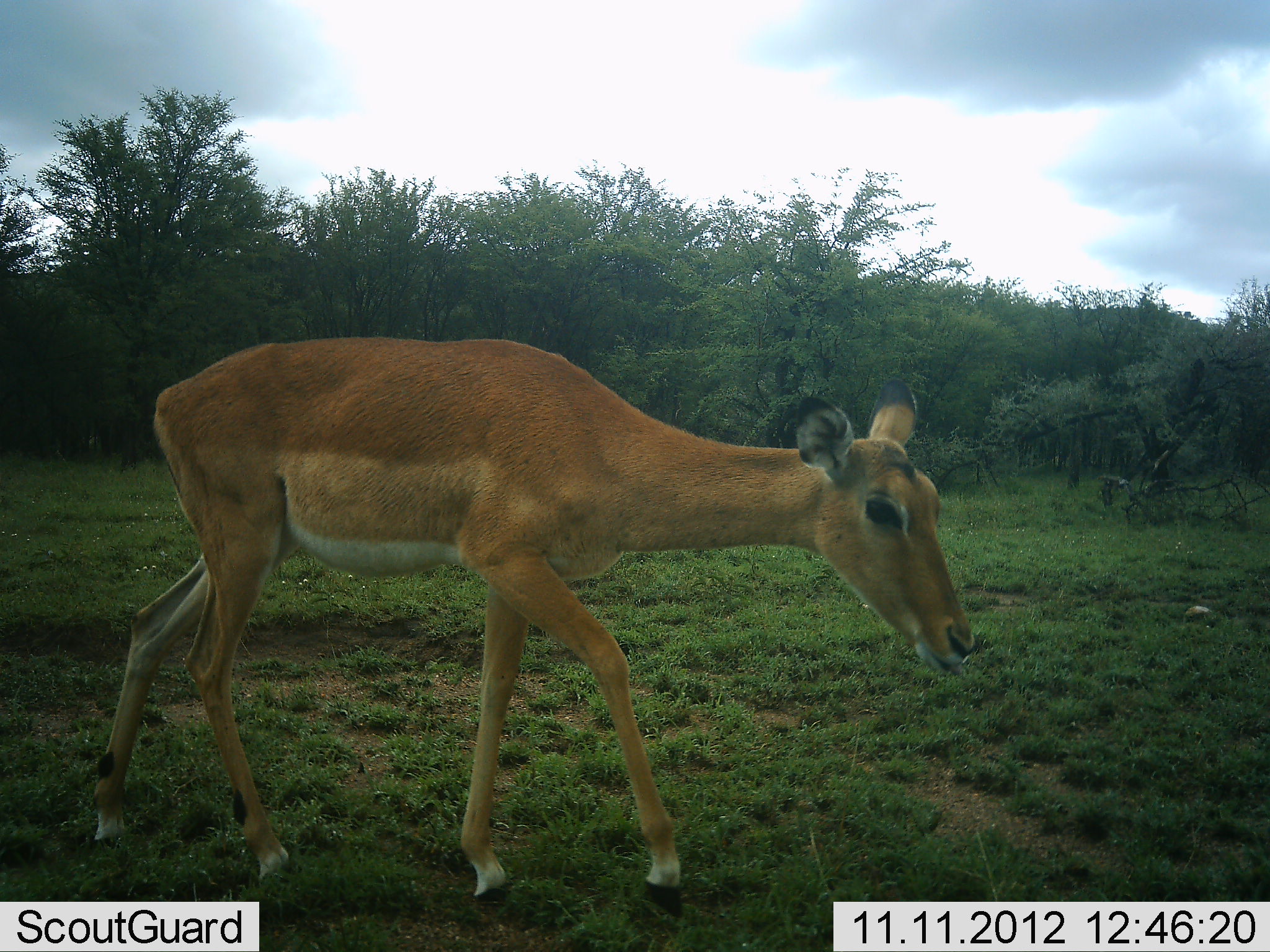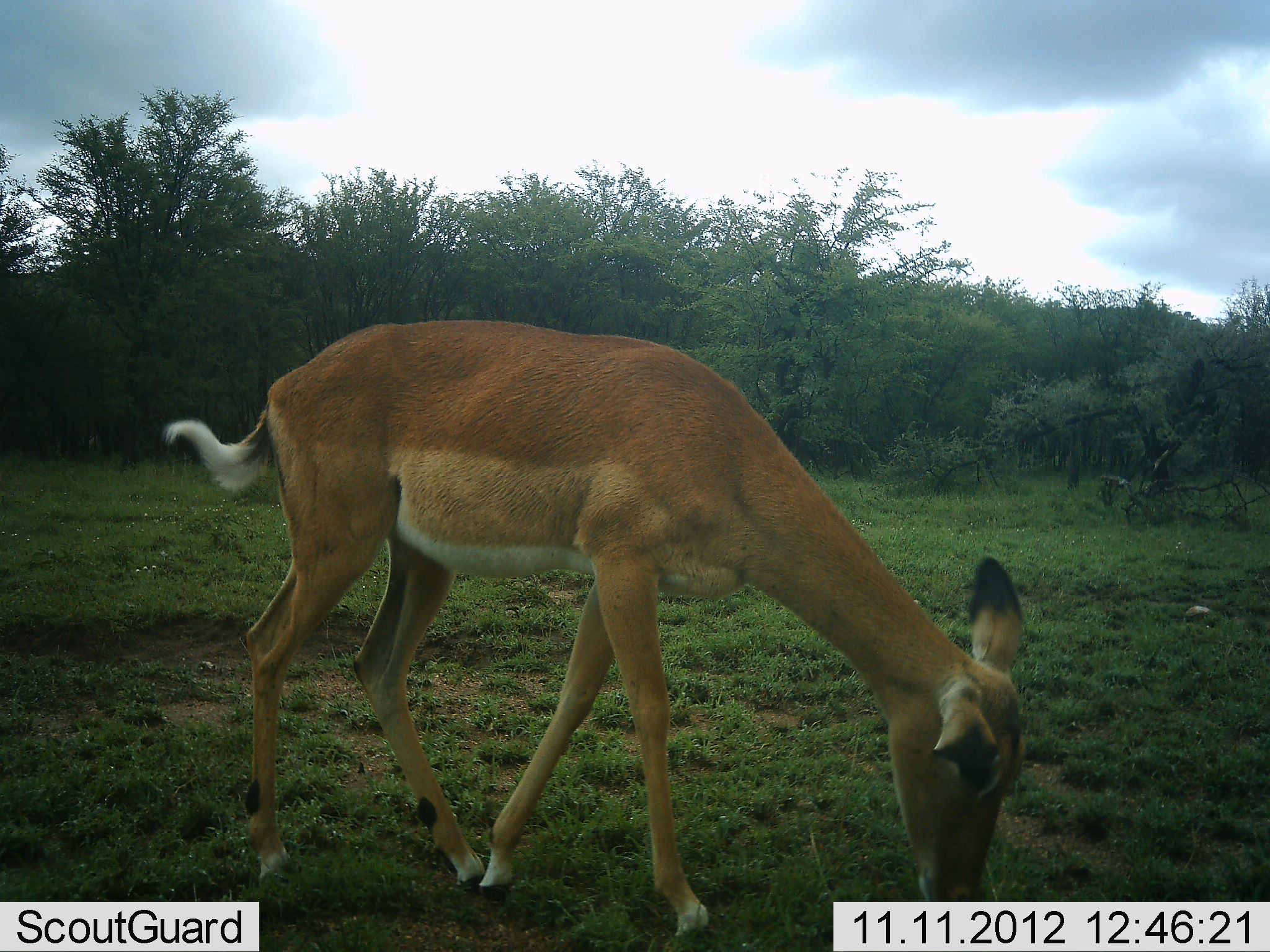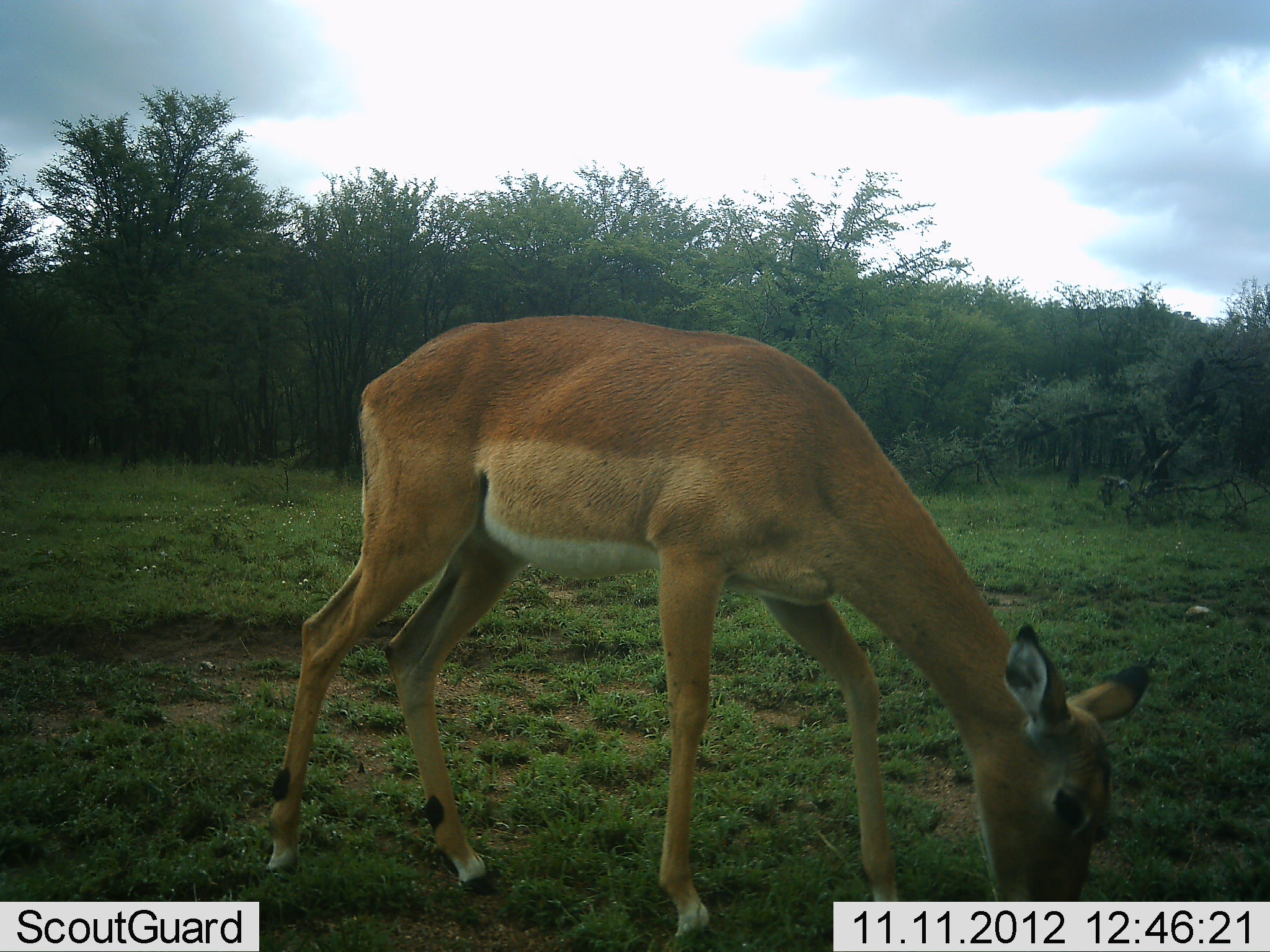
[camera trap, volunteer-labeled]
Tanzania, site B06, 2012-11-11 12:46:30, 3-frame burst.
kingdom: Animalia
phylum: Chordata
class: Mammalia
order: Artiodactyla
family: Bovidae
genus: Aepyceros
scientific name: Aepyceros melampus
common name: impala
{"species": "impala (Aepyceros melampus)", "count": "1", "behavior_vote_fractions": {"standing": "20%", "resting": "0%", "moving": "50%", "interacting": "0%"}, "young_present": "0%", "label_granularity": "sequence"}